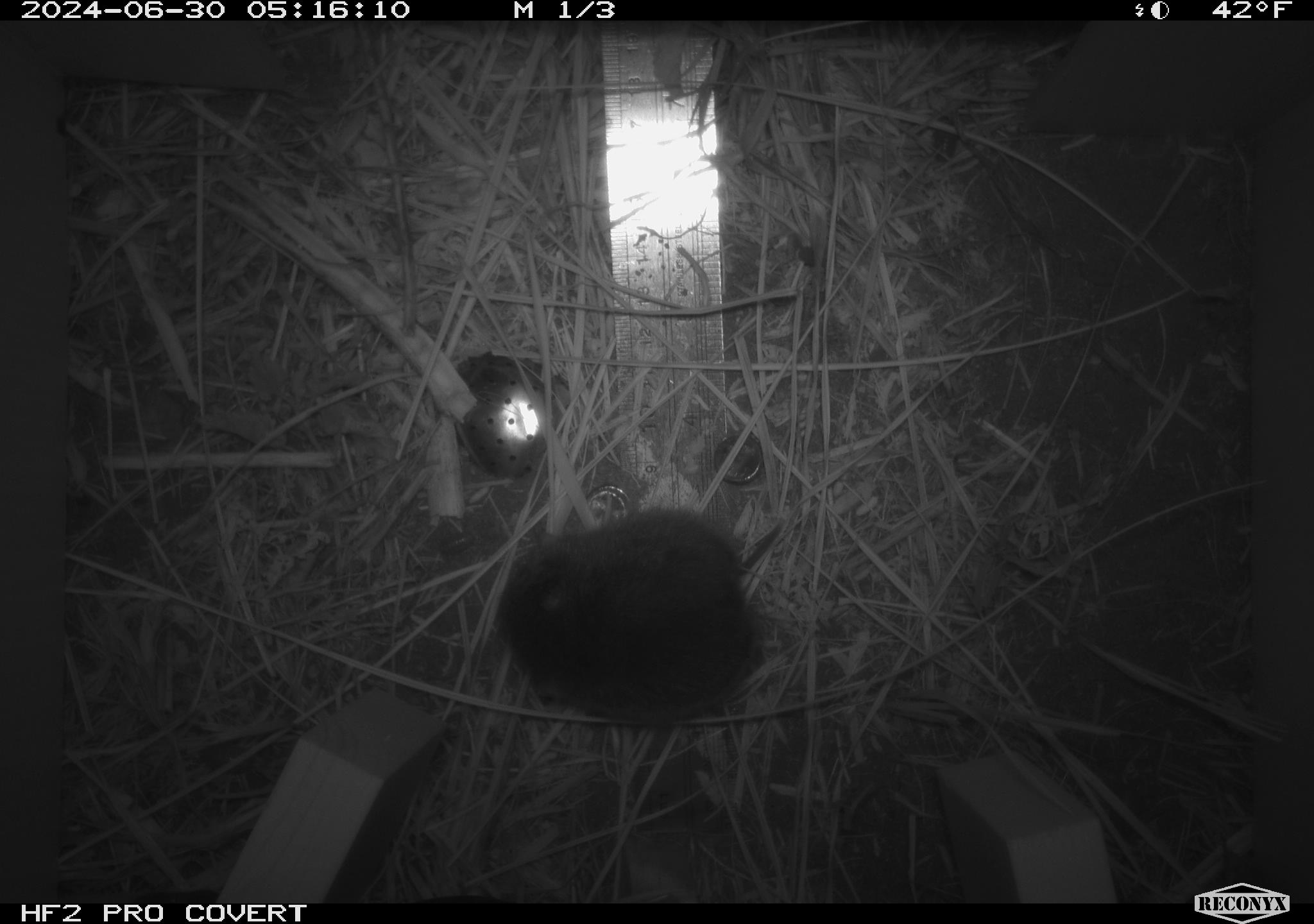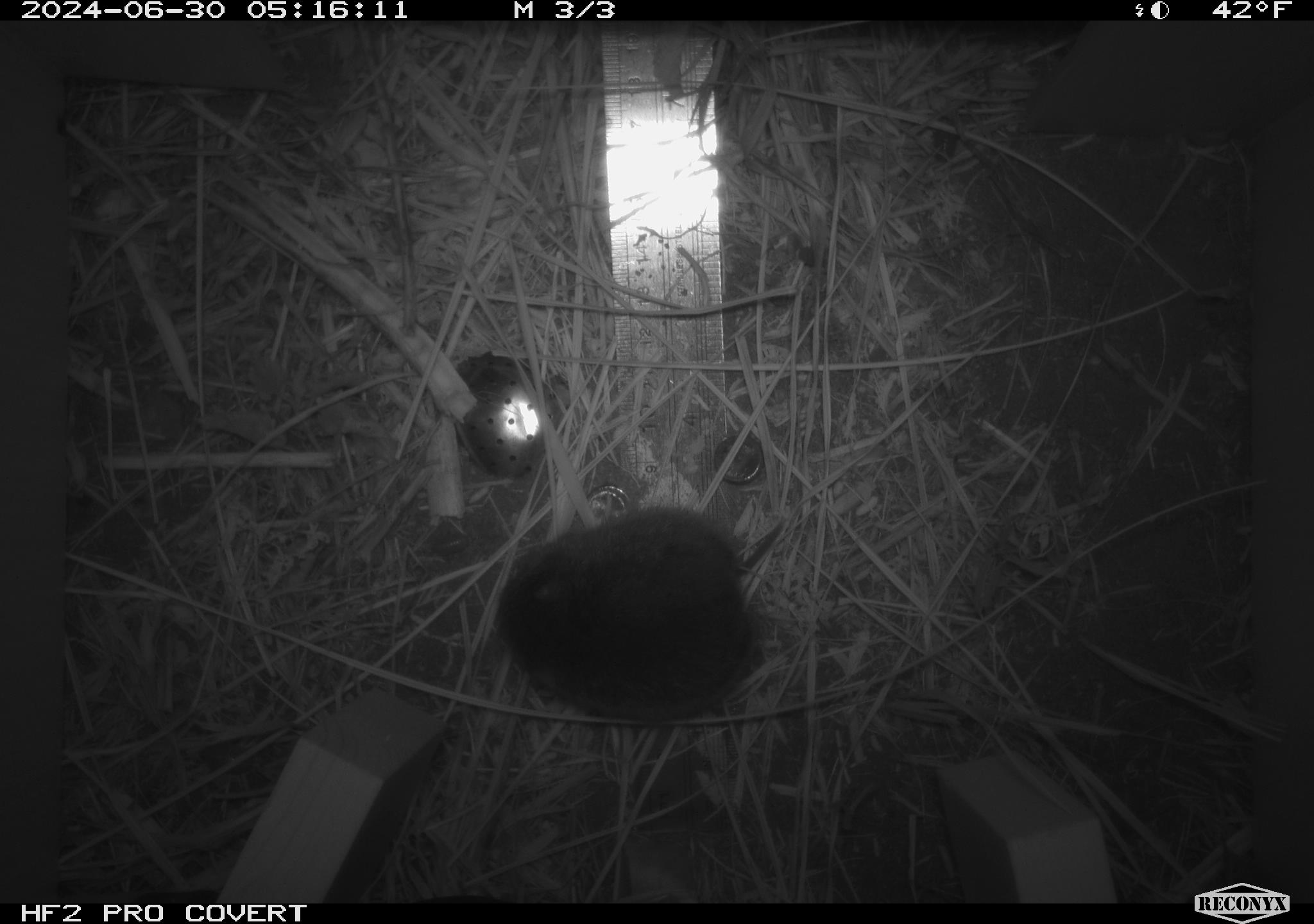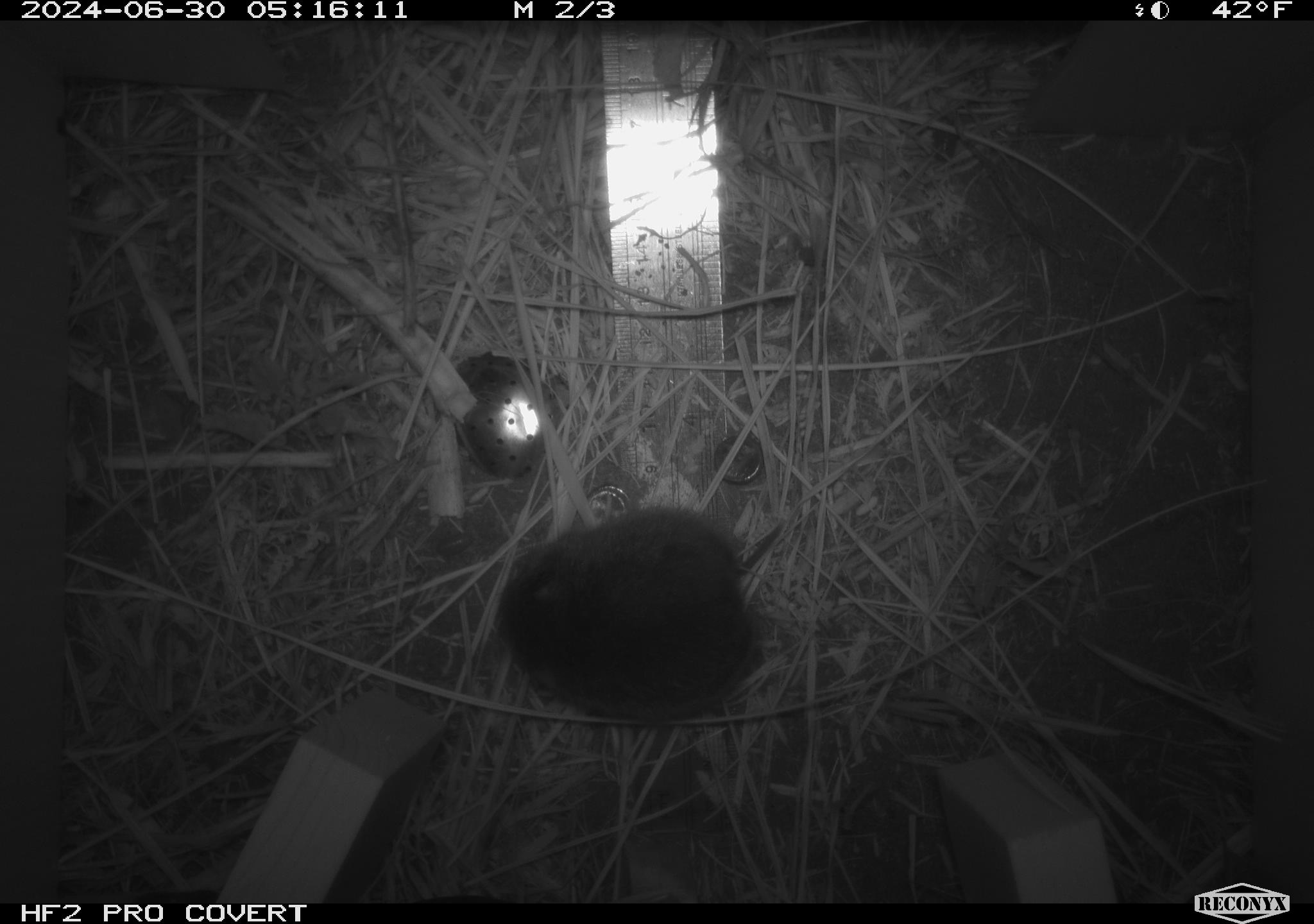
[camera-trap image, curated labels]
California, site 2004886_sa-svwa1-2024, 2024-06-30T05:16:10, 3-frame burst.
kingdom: Animalia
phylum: Chordata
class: Mammalia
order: Rodentia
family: Cricetidae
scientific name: Arvicolinae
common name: voles, lemmings, and muskrats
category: arvicolinae subfamily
Arvicolinae subfamily (voles, lemmings, and muskrats) (Arvicolinae).